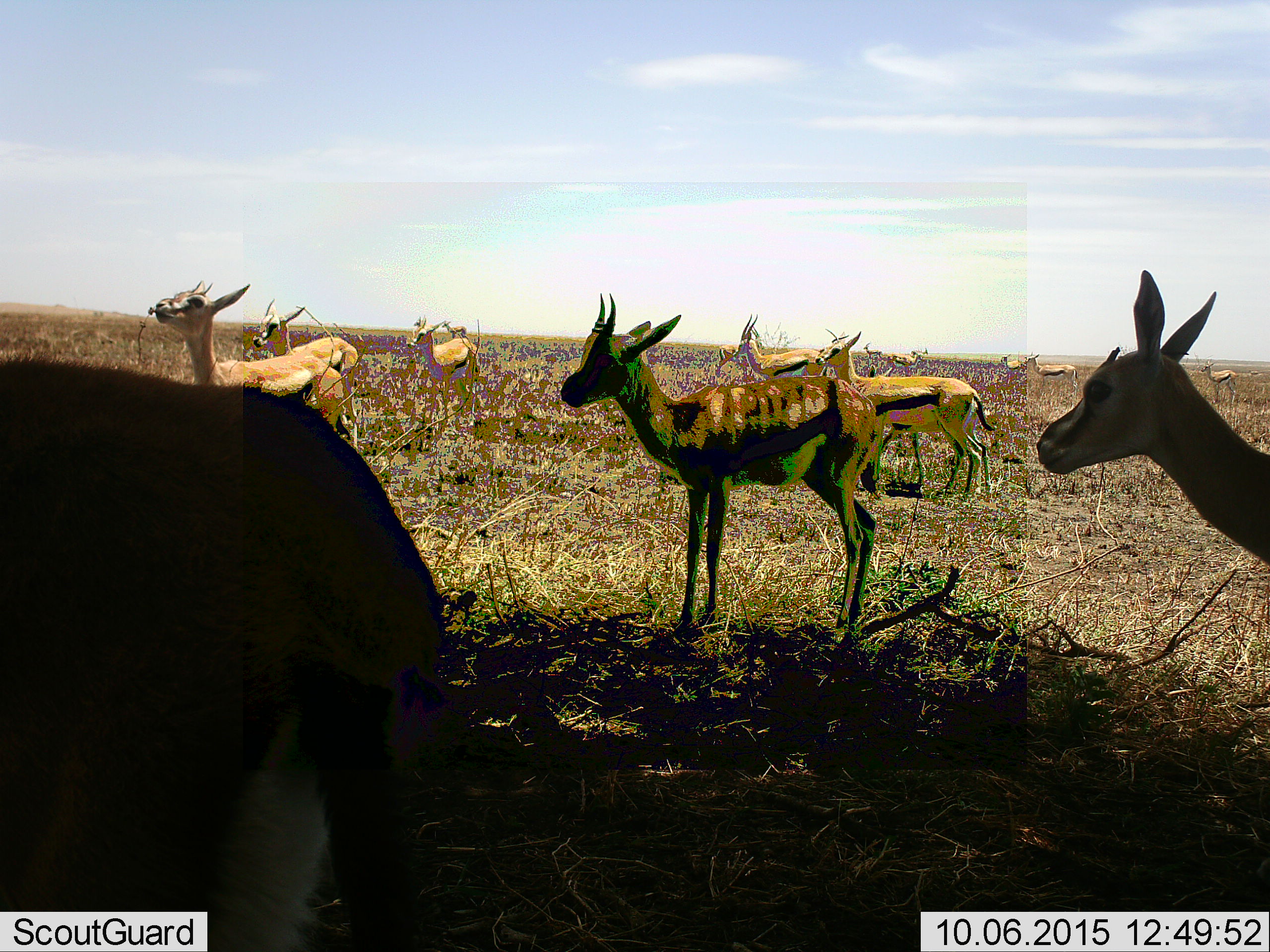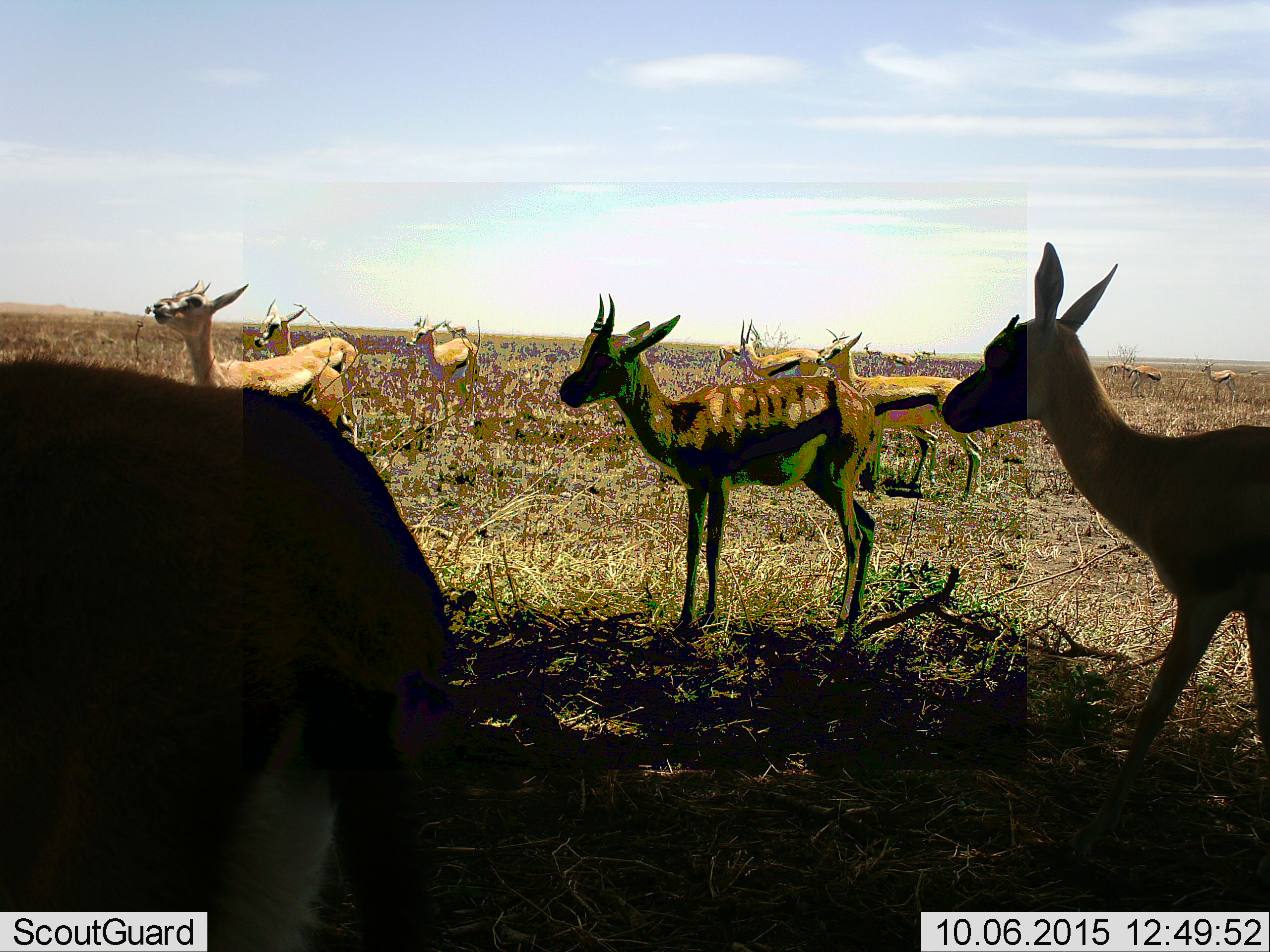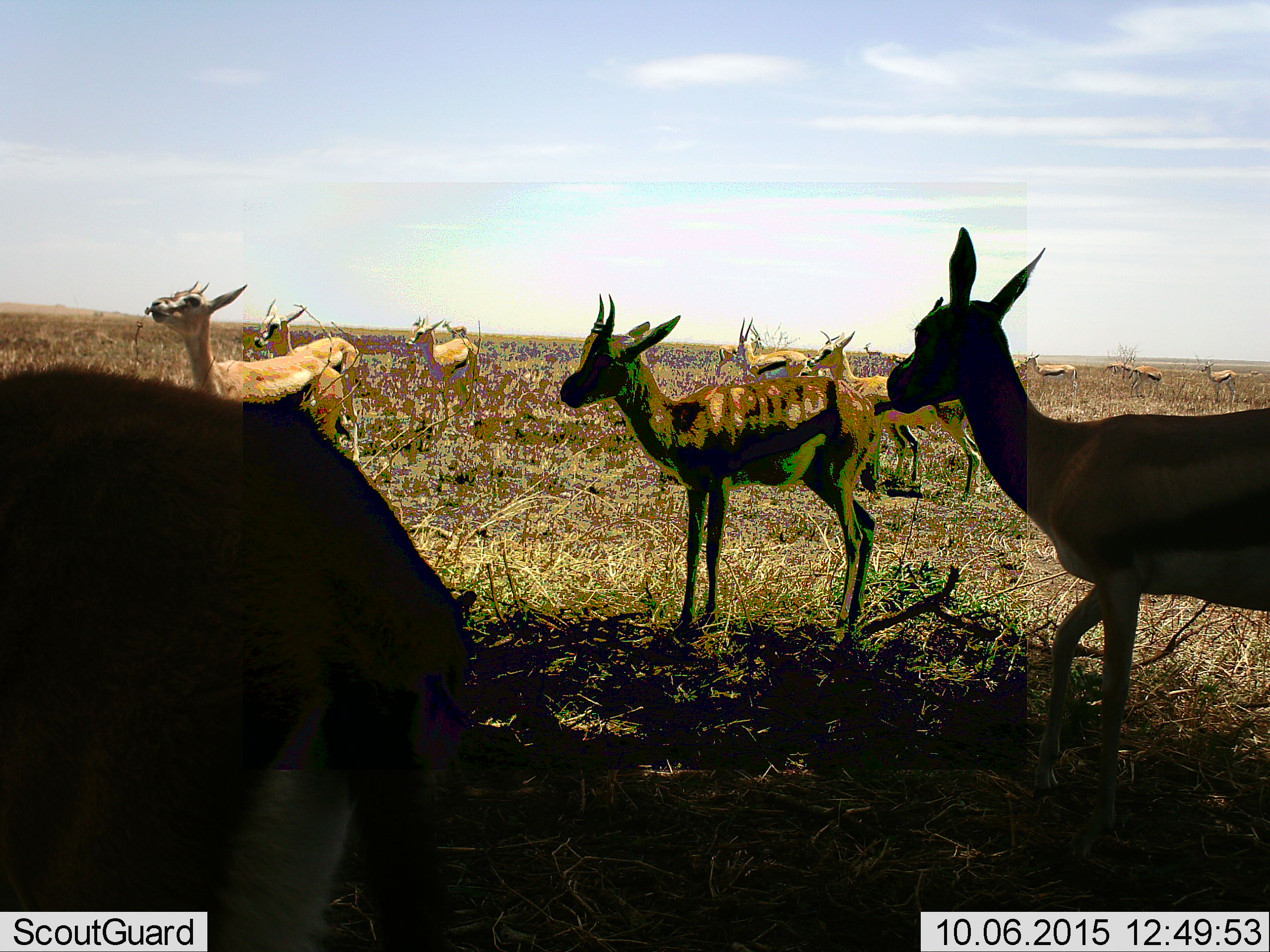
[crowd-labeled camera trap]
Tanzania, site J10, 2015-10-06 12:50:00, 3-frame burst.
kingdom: Animalia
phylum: Chordata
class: Mammalia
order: Artiodactyla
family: Bovidae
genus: Eudorcas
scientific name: Eudorcas thomsonii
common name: thomson's gazelle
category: gazellethomsons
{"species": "gazellethomsons (thomson's gazelle) (Eudorcas thomsonii)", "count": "11-50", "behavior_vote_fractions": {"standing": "100%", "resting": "11%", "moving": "78%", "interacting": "0%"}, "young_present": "33%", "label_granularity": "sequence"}